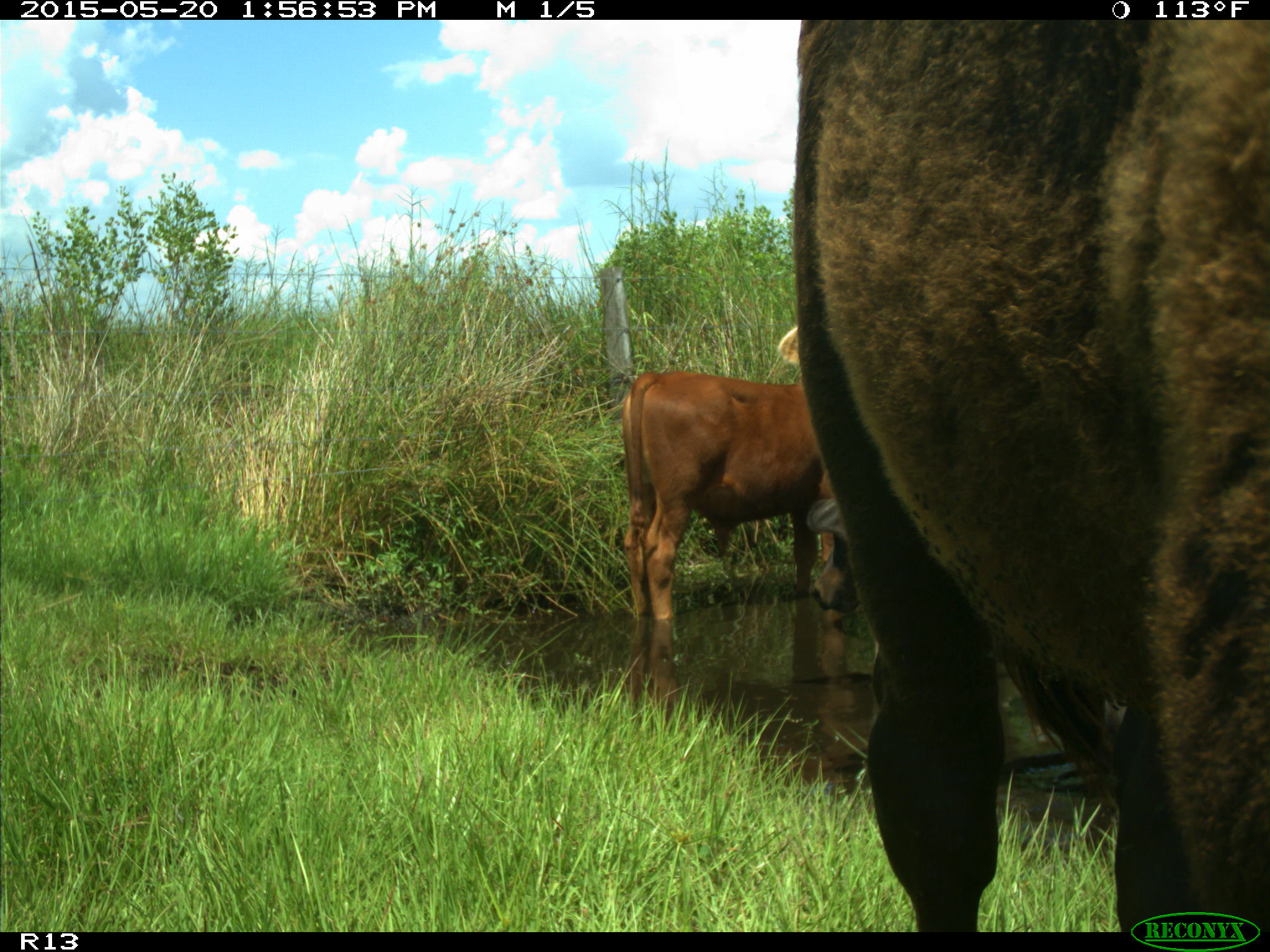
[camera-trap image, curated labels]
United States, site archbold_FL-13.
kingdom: Animalia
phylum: Chordata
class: Mammalia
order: Artiodactyla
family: Bovidae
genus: Bos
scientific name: Bos taurus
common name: domestic cow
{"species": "Bos taurus (domestic cow)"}